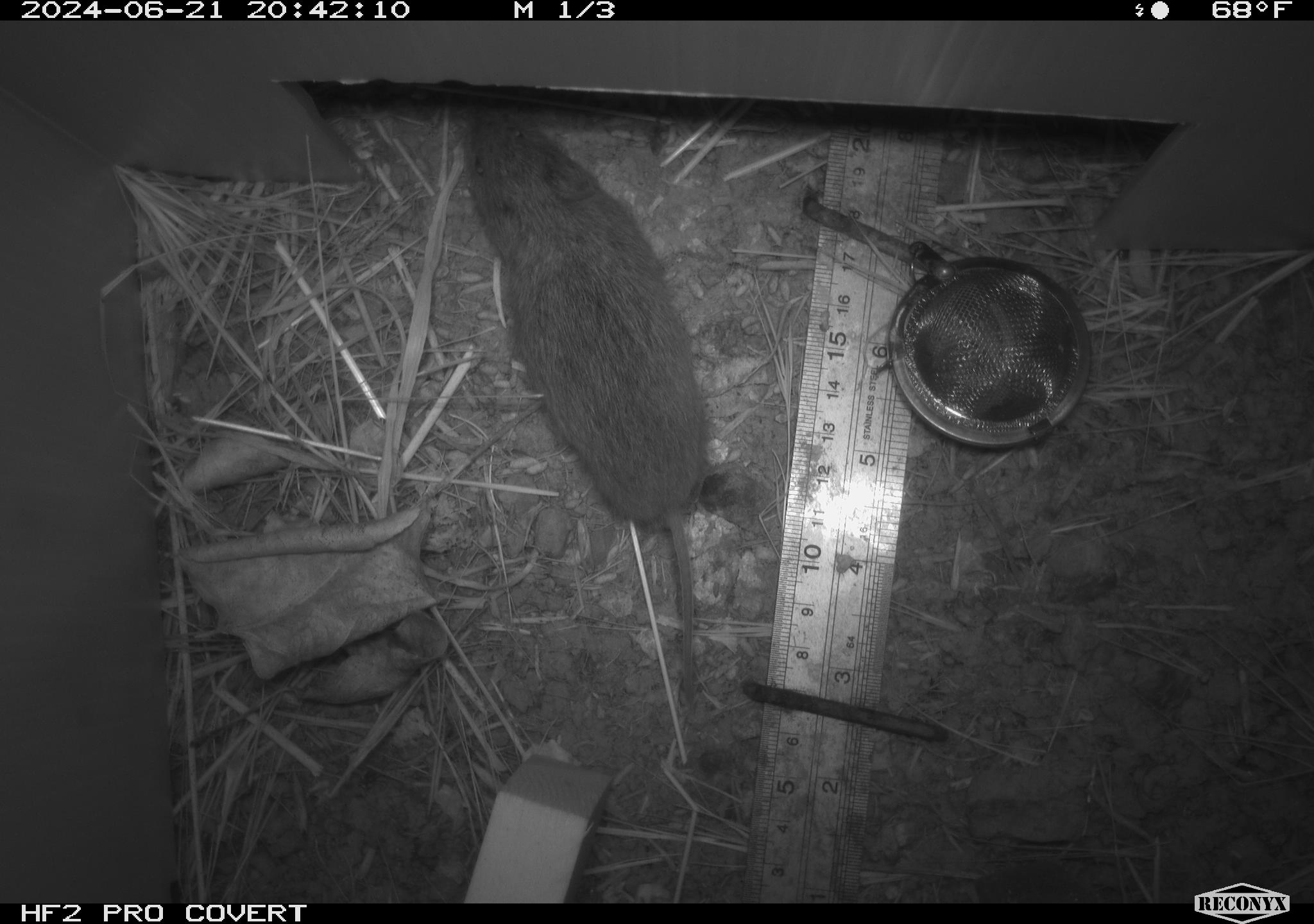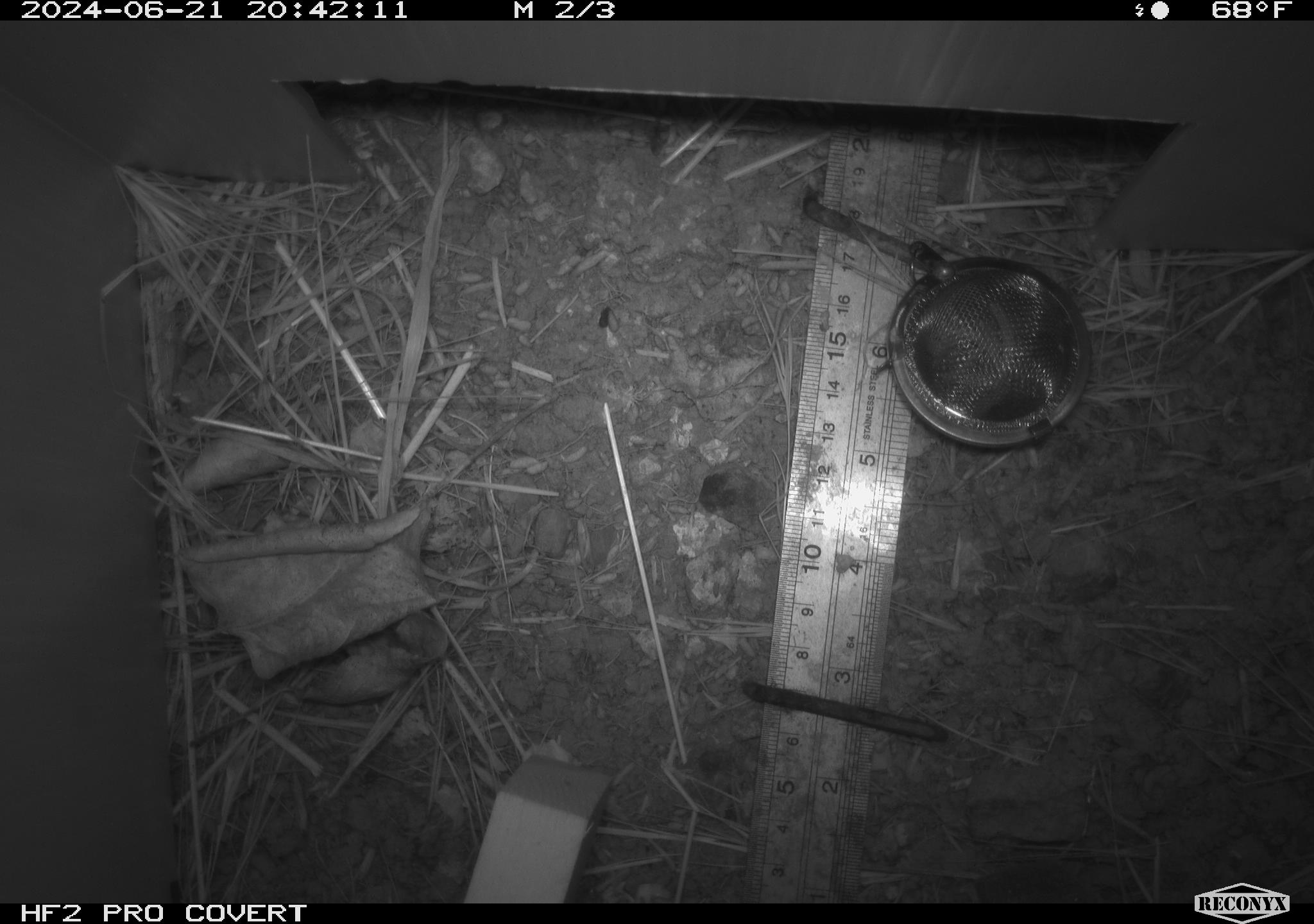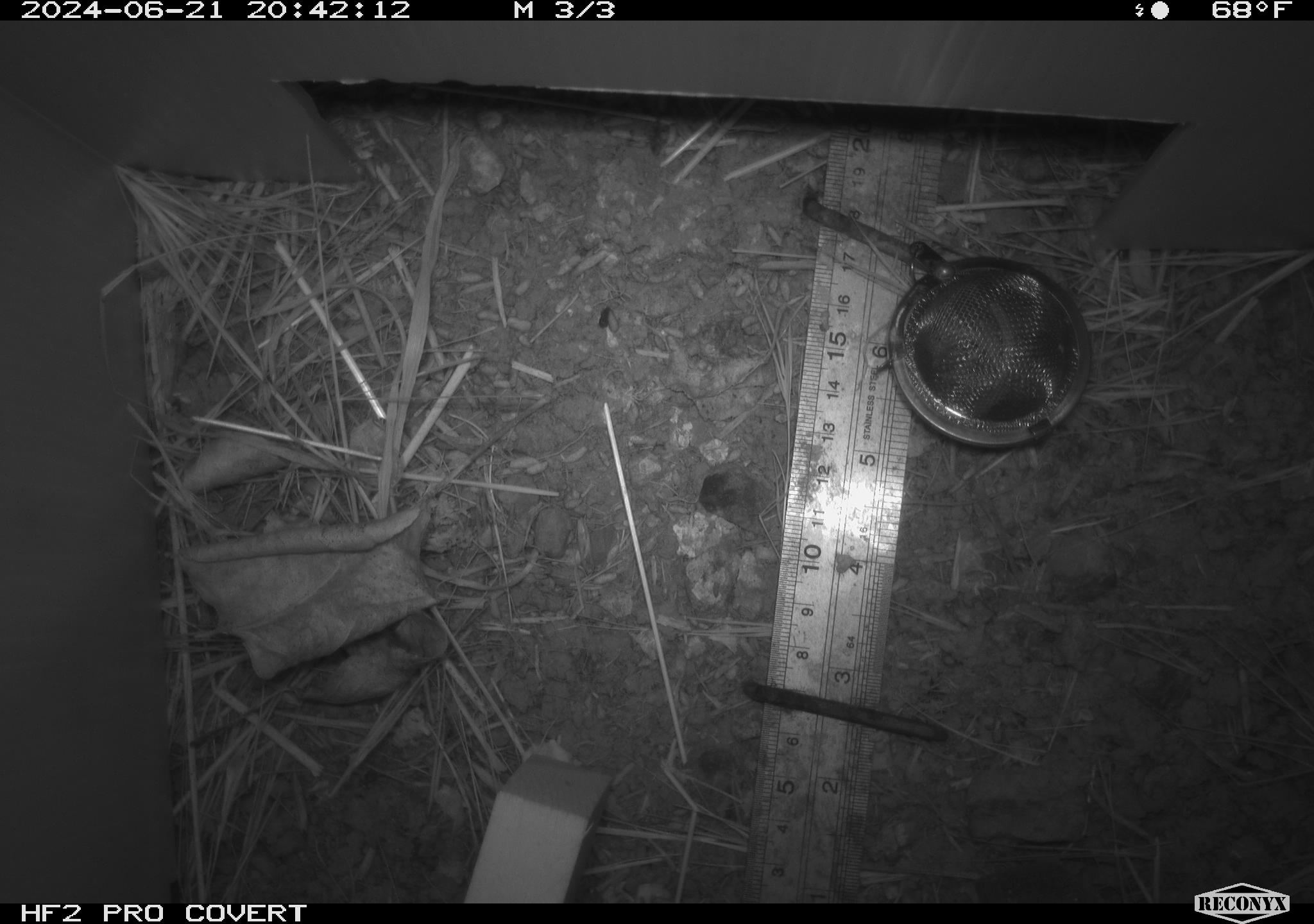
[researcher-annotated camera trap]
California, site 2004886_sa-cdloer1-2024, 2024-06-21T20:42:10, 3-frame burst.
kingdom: Animalia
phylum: Chordata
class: Mammalia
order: Rodentia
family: Cricetidae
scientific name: Arvicolinae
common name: voles, lemmings, and muskrats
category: arvicolinae subfamily